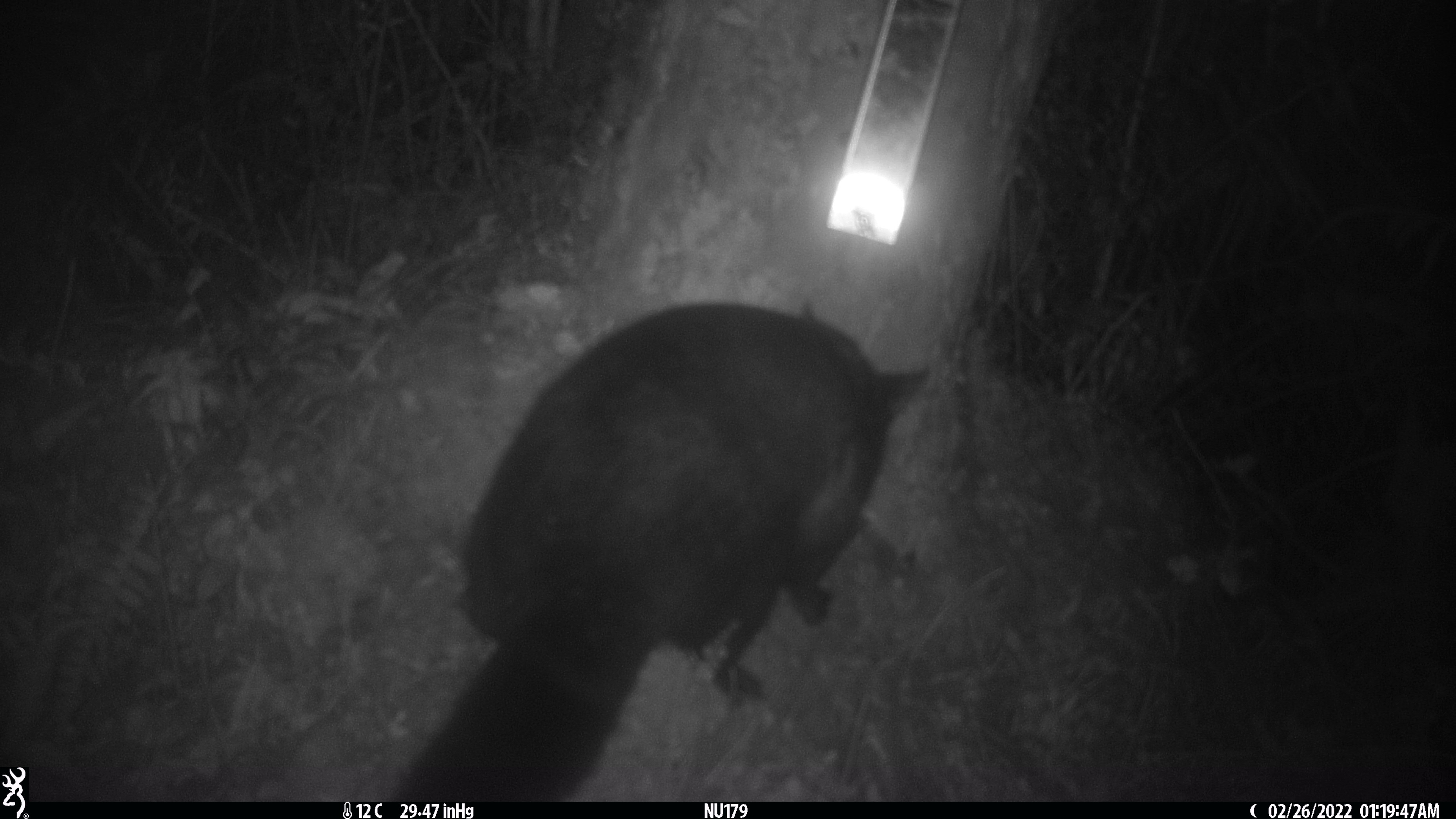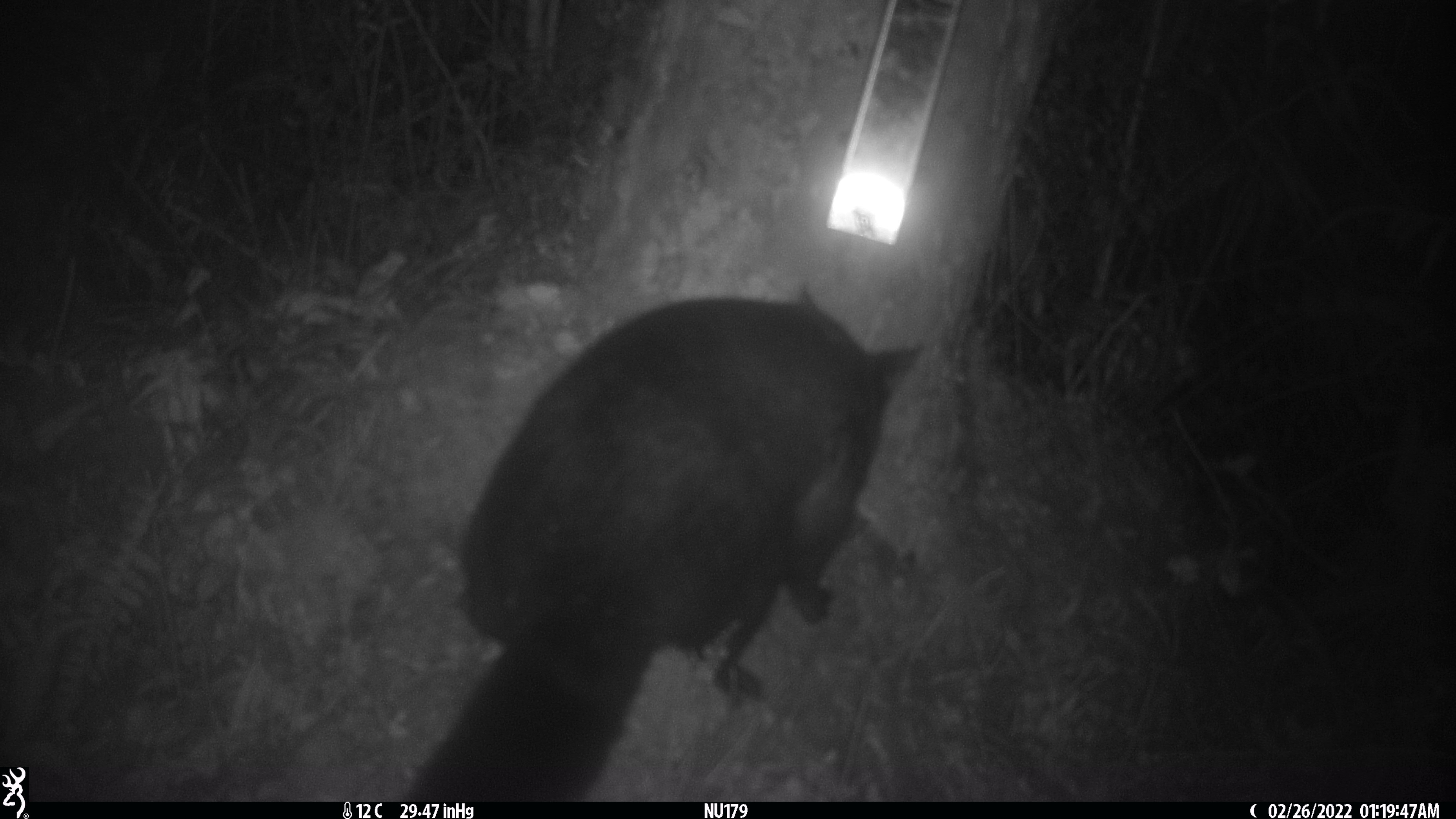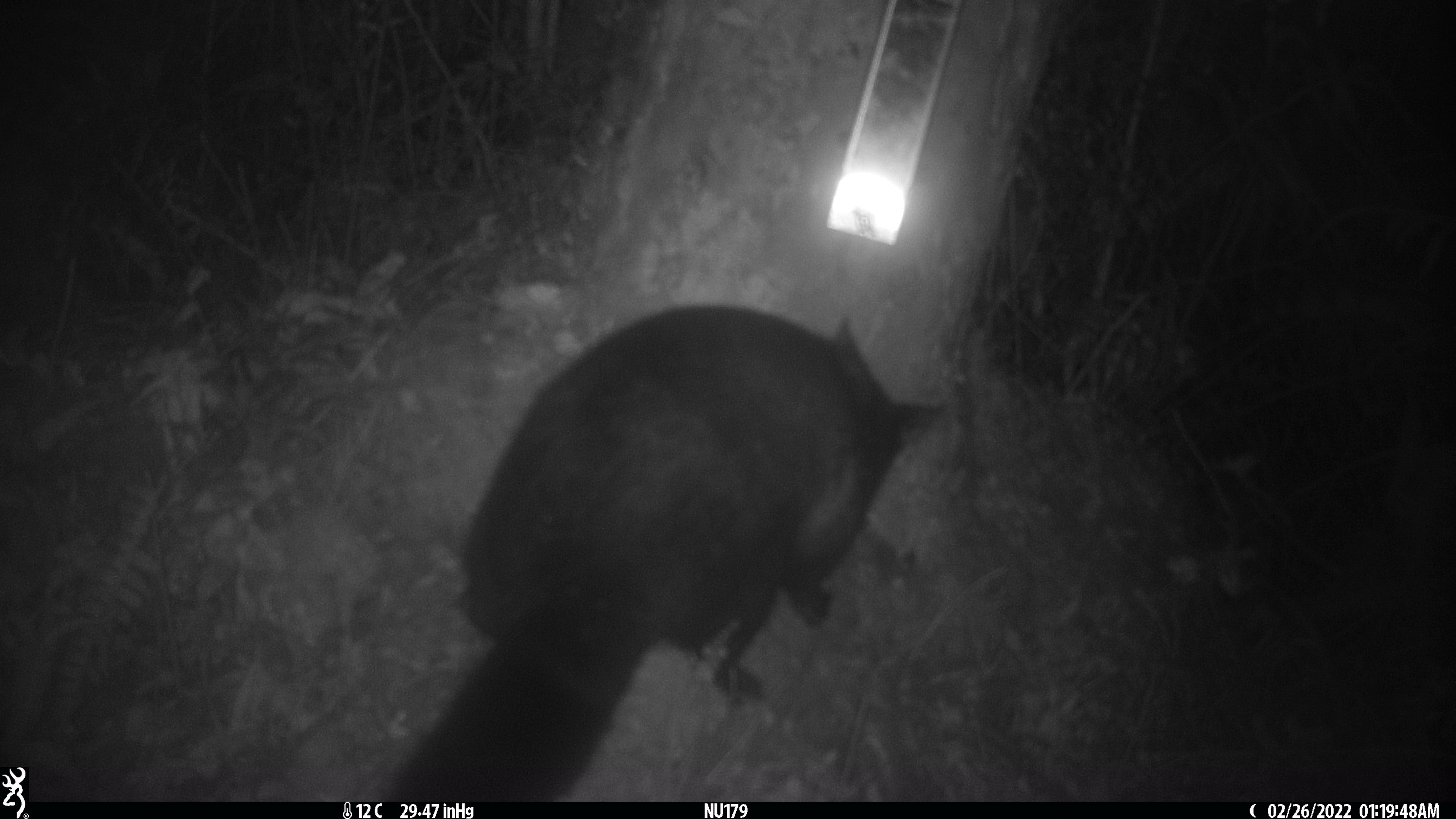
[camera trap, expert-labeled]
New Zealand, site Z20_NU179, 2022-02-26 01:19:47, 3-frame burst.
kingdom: Animalia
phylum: Chordata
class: Mammalia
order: Diprotodontia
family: Phalangeridae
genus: Trichosurus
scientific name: Trichosurus vulpecula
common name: common brushtail possum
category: possum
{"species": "possum (common brushtail possum) (Trichosurus vulpecula)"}